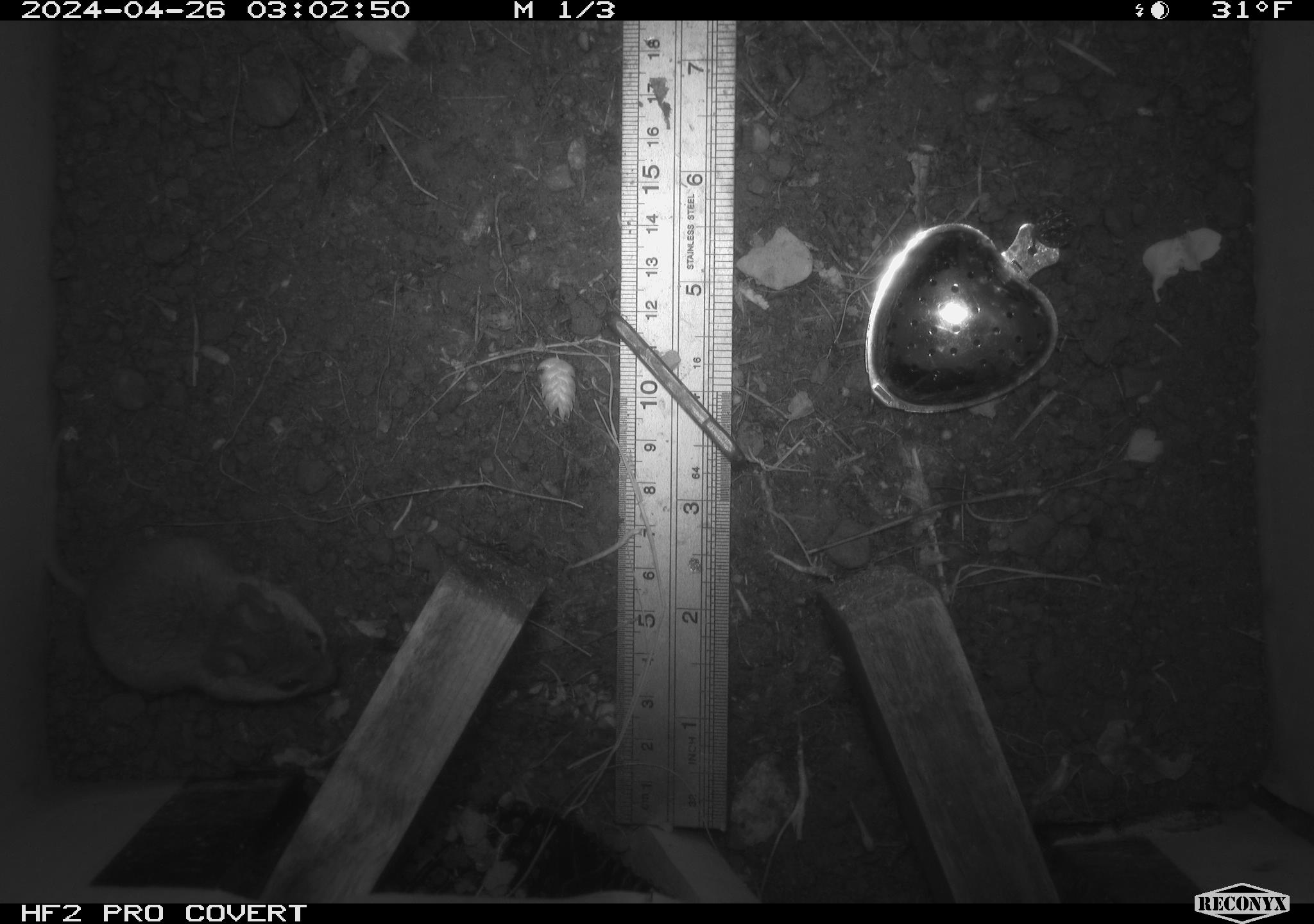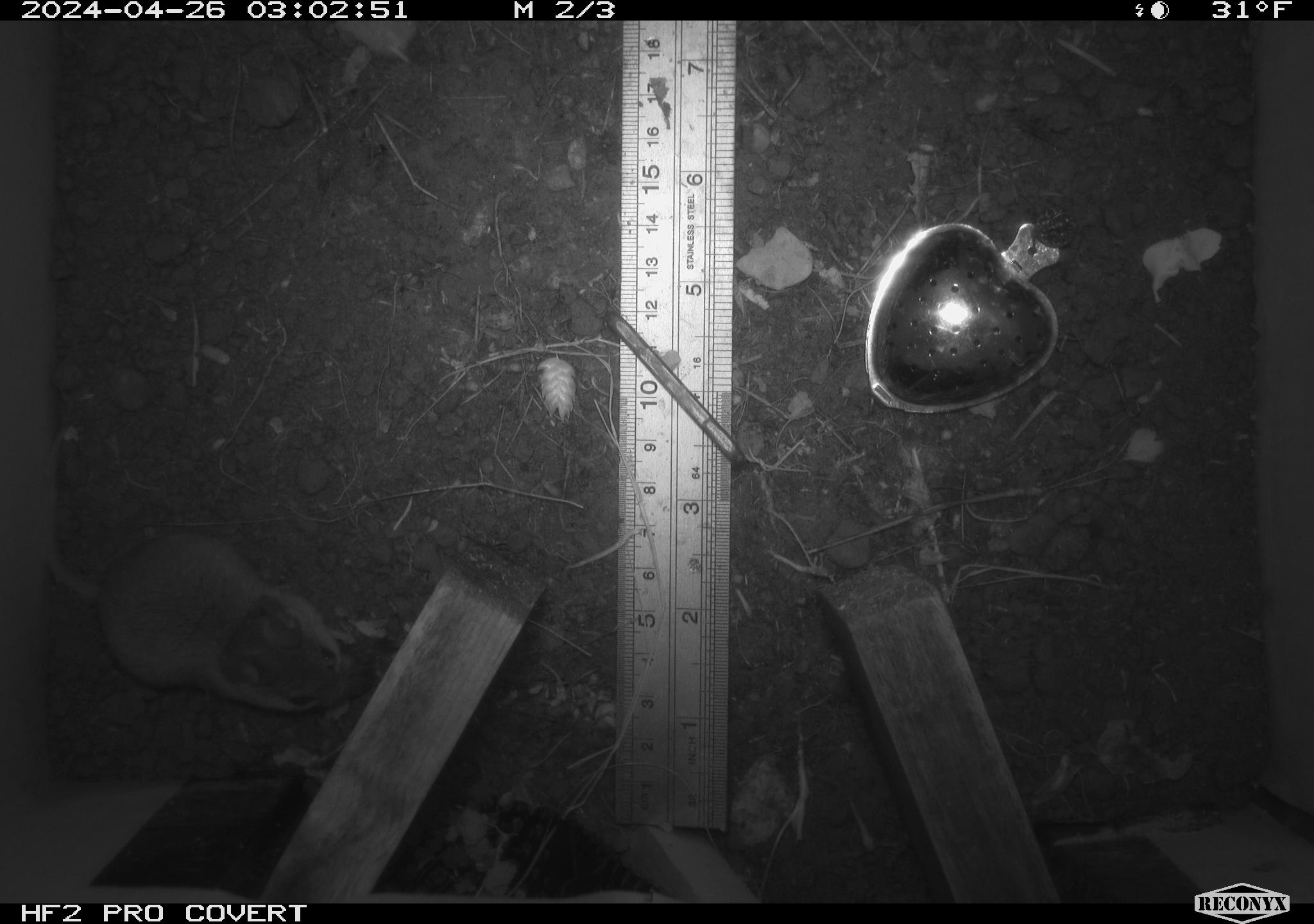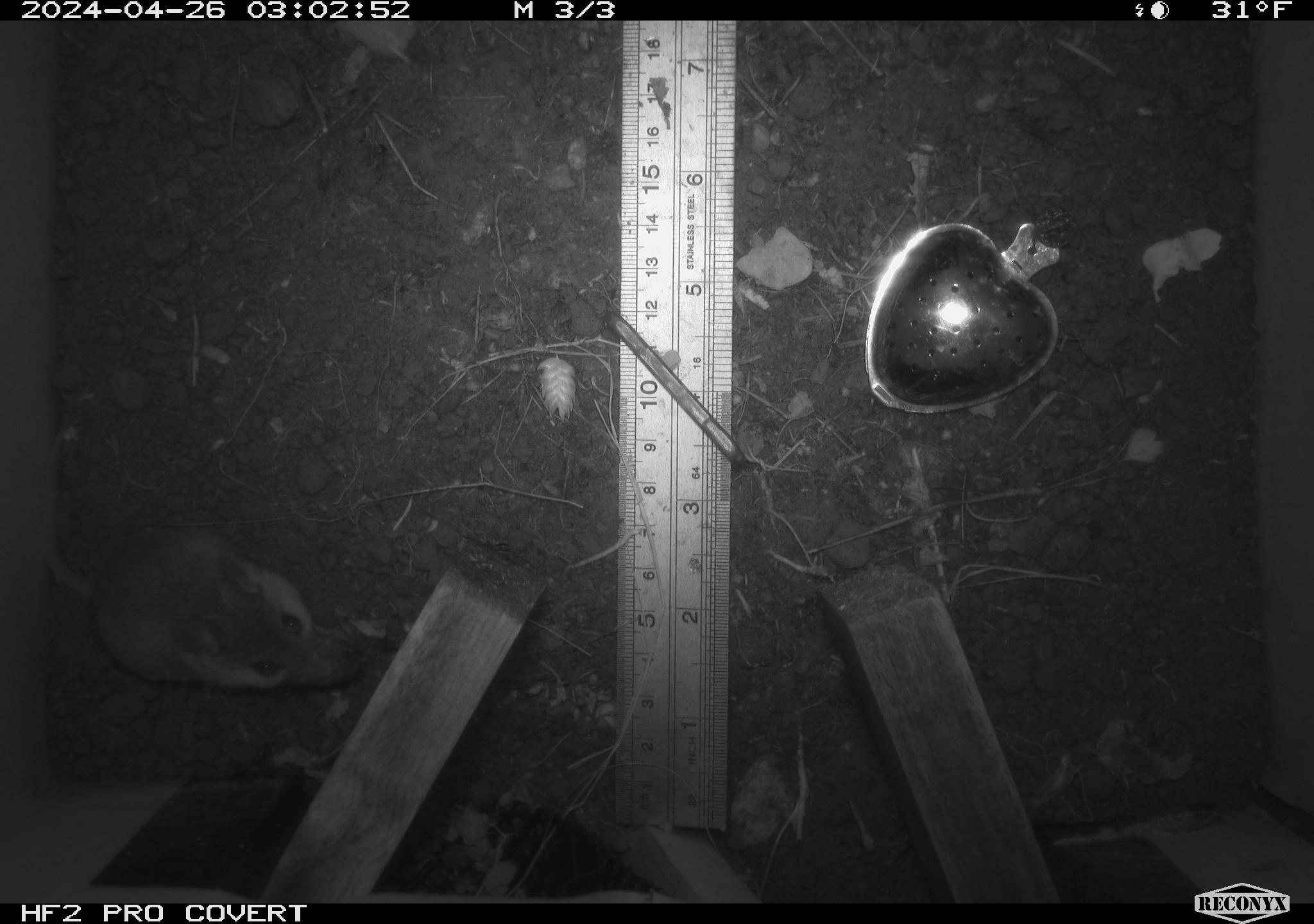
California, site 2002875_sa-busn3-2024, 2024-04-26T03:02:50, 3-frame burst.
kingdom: Animalia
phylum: Chordata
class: Mammalia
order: Rodentia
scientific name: Rodentia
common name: mouse species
Mouse species (Rodentia).